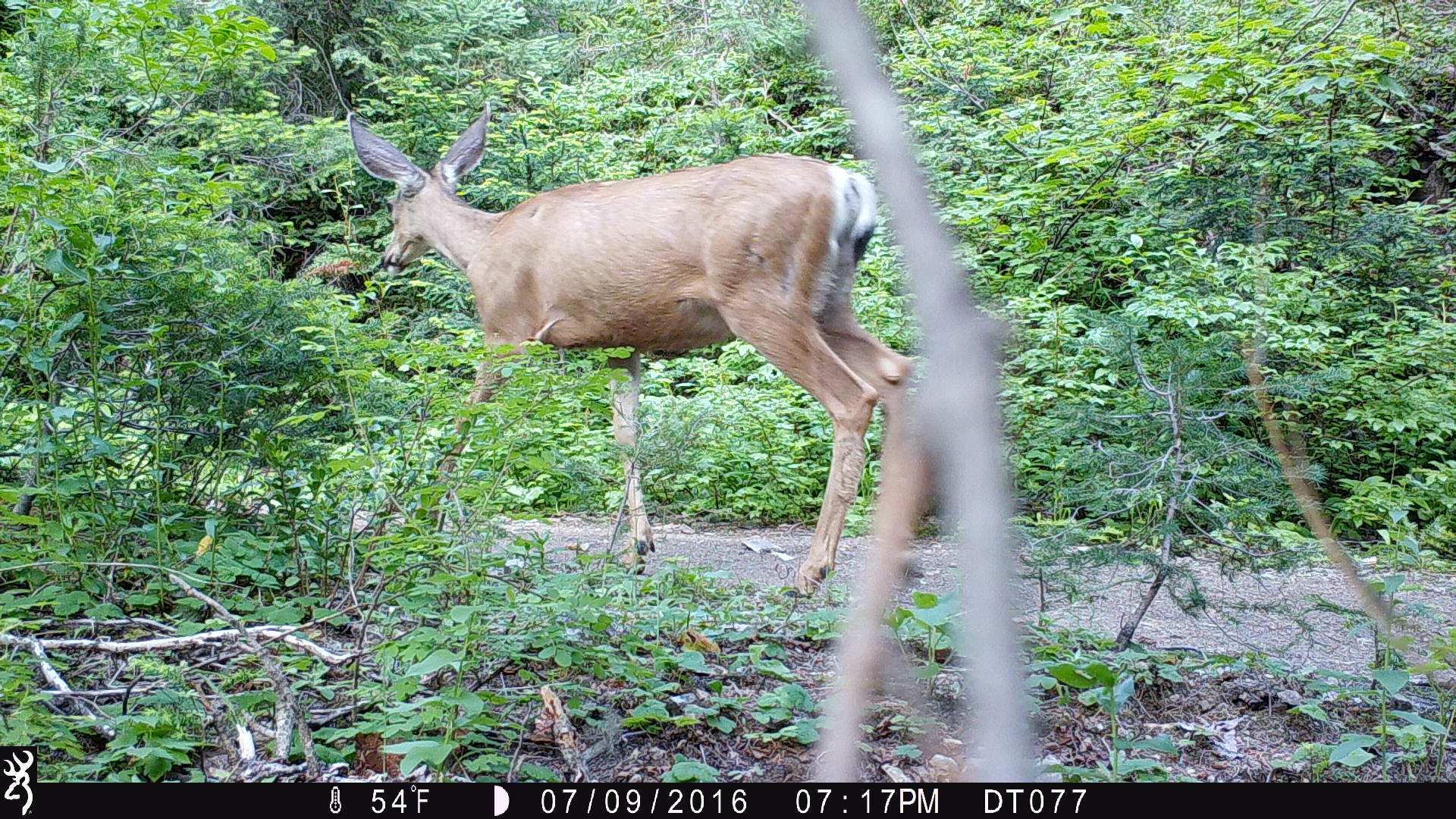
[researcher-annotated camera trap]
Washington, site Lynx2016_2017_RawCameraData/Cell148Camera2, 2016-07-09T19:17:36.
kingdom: Animalia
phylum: Chordata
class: Mammalia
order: Artiodactyla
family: Cervidae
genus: Odocoileus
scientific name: Odocoileus hemionus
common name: mule deer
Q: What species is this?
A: Odocoileus hemionus (mule deer).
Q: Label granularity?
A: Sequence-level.